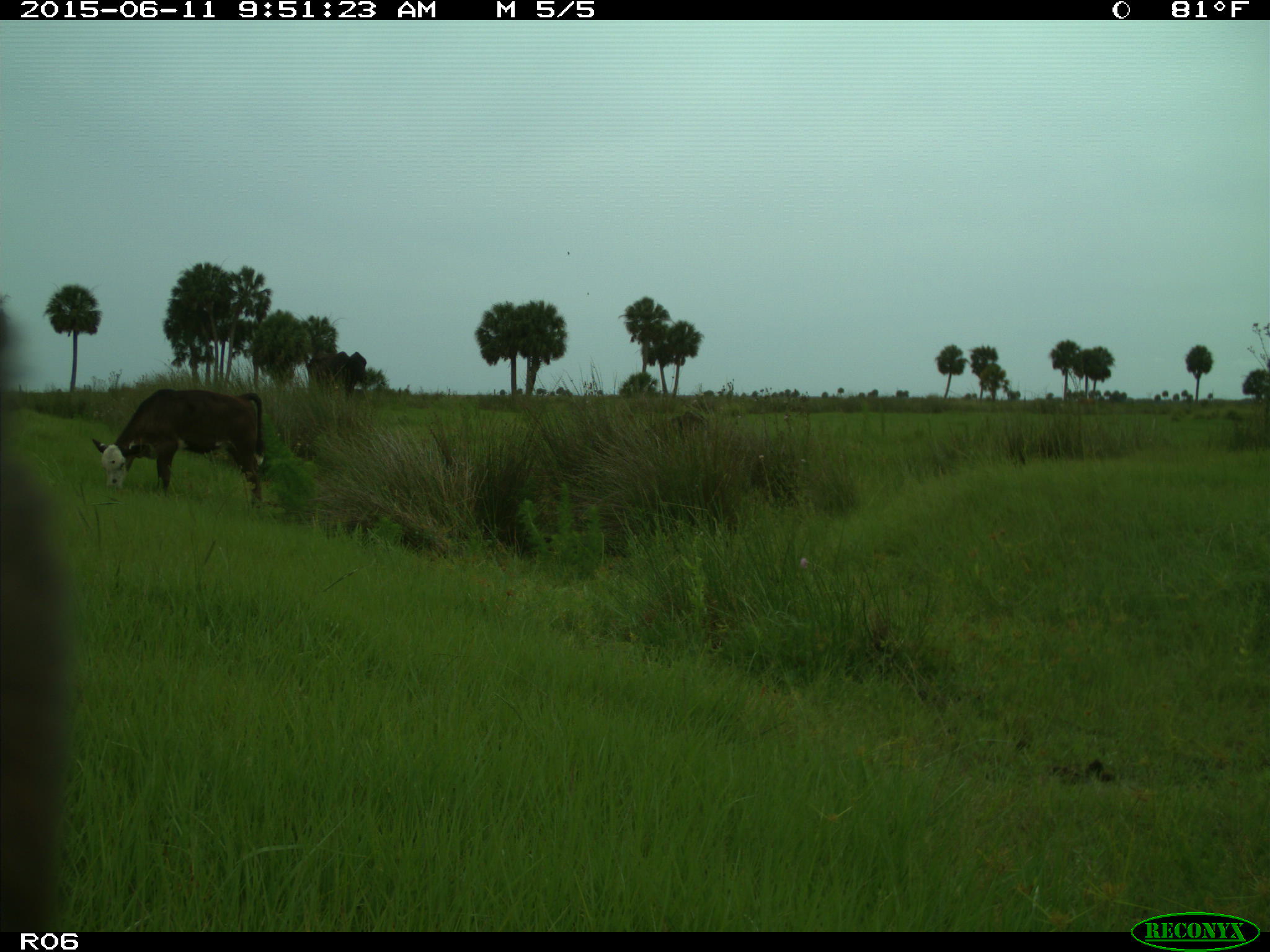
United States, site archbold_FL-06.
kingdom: Animalia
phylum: Chordata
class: Mammalia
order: Artiodactyla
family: Bovidae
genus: Bos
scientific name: Bos taurus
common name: domestic cow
Bos taurus (domestic cow).